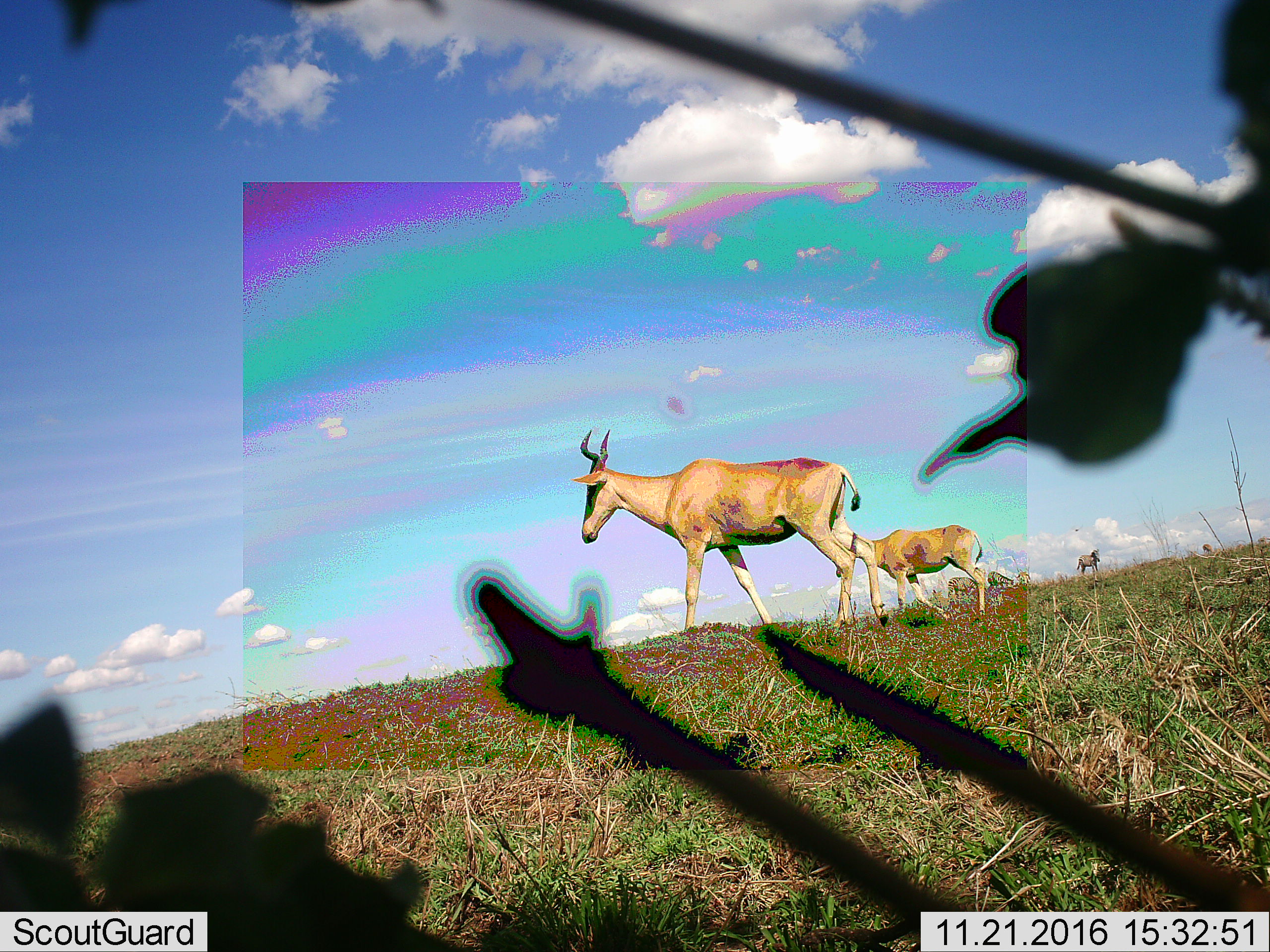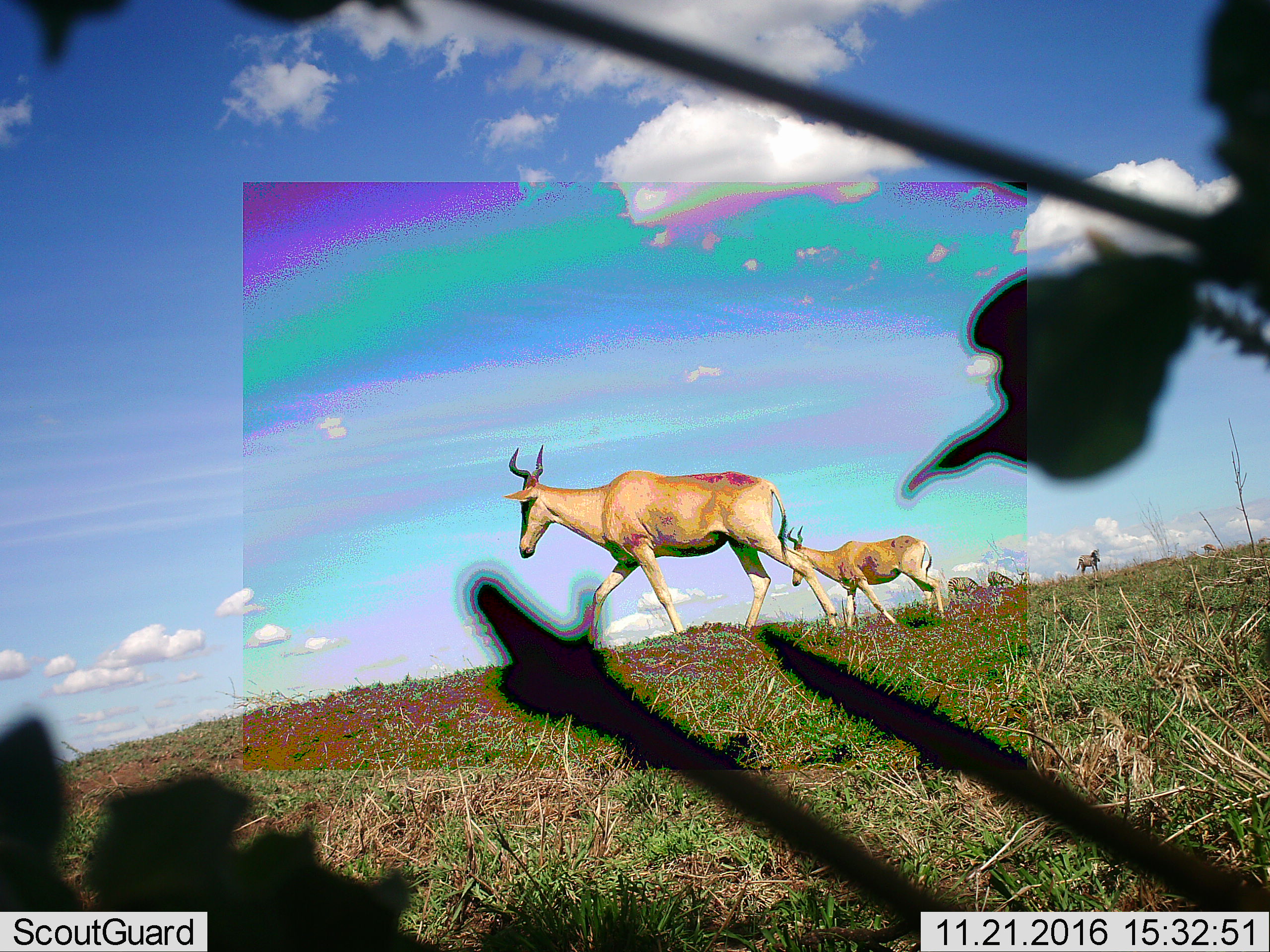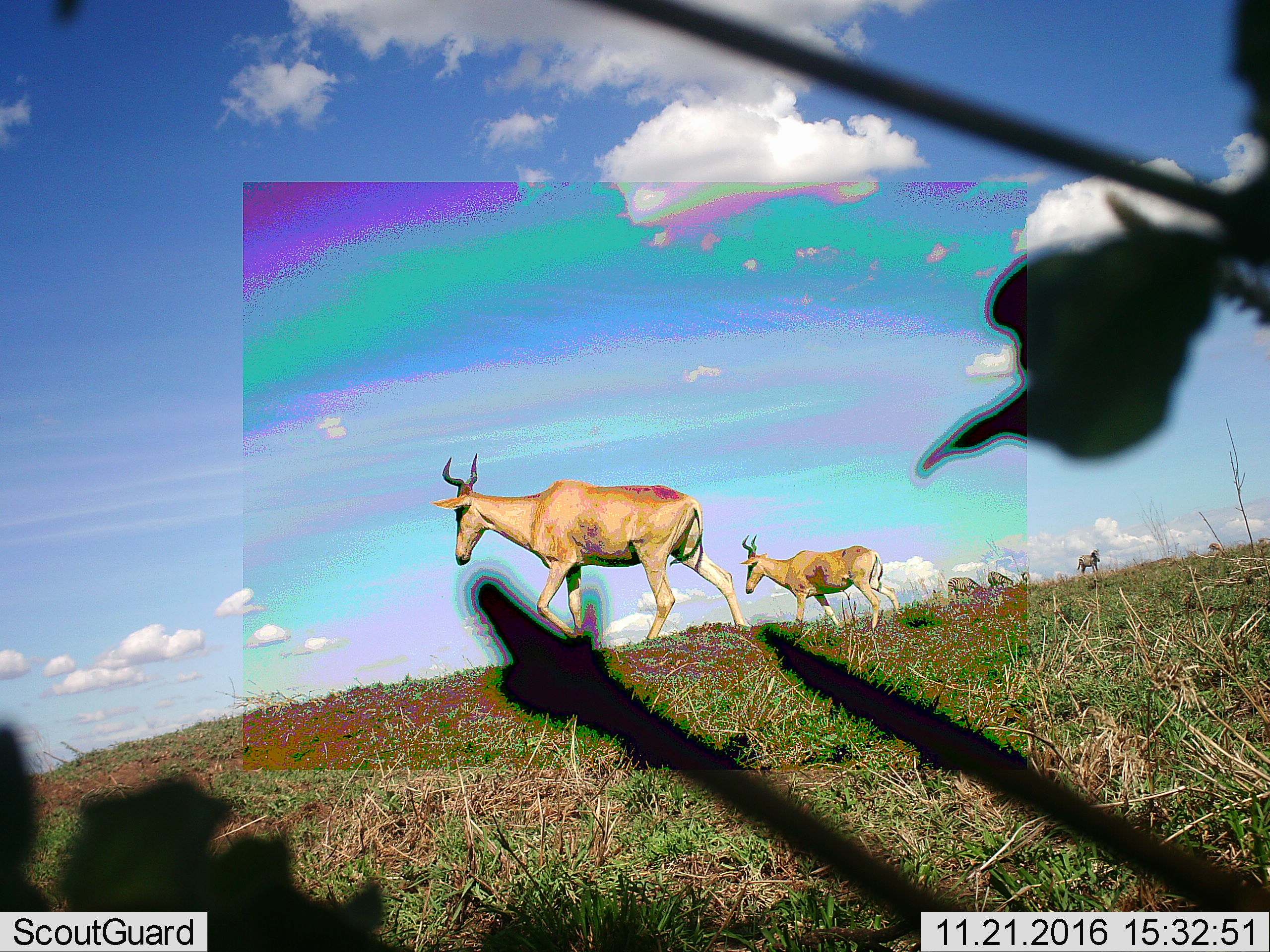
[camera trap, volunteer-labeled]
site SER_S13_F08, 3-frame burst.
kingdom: Animalia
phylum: Chordata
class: Mammalia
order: Artiodactyla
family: Bovidae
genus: Alcelaphus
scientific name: Alcelaphus buselaphus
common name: hartebeest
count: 3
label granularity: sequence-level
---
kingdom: Animalia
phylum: Chordata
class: Mammalia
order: Perissodactyla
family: Equidae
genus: Equus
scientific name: Equus quagga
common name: plains zebra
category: zebraplains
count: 4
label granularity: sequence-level